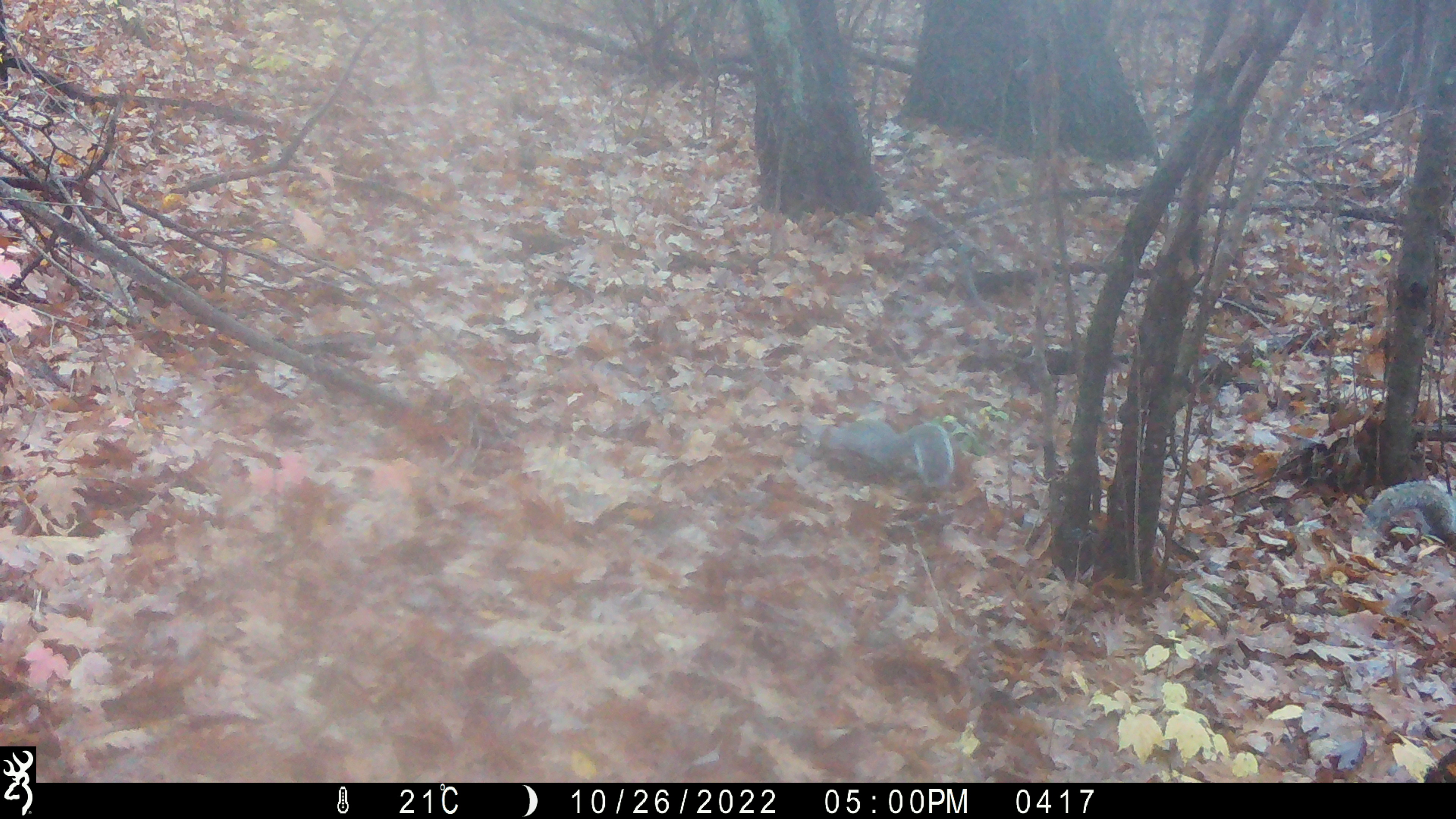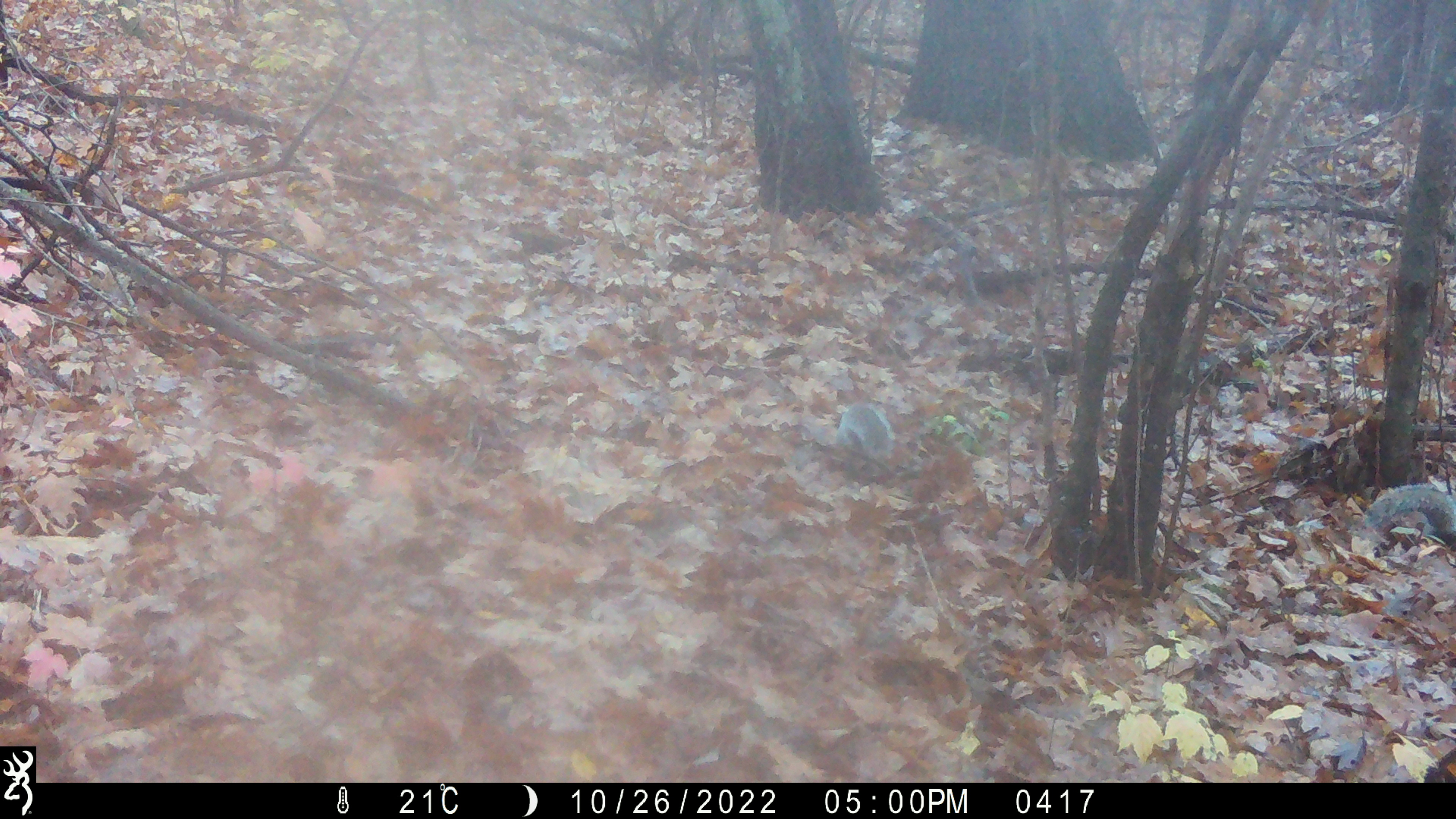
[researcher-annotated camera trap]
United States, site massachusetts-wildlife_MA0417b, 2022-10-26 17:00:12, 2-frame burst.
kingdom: Animalia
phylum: Chordata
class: Mammalia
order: Rodentia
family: Sciuridae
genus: Sciurus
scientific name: Sciurus carolinensis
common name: gray squirrel